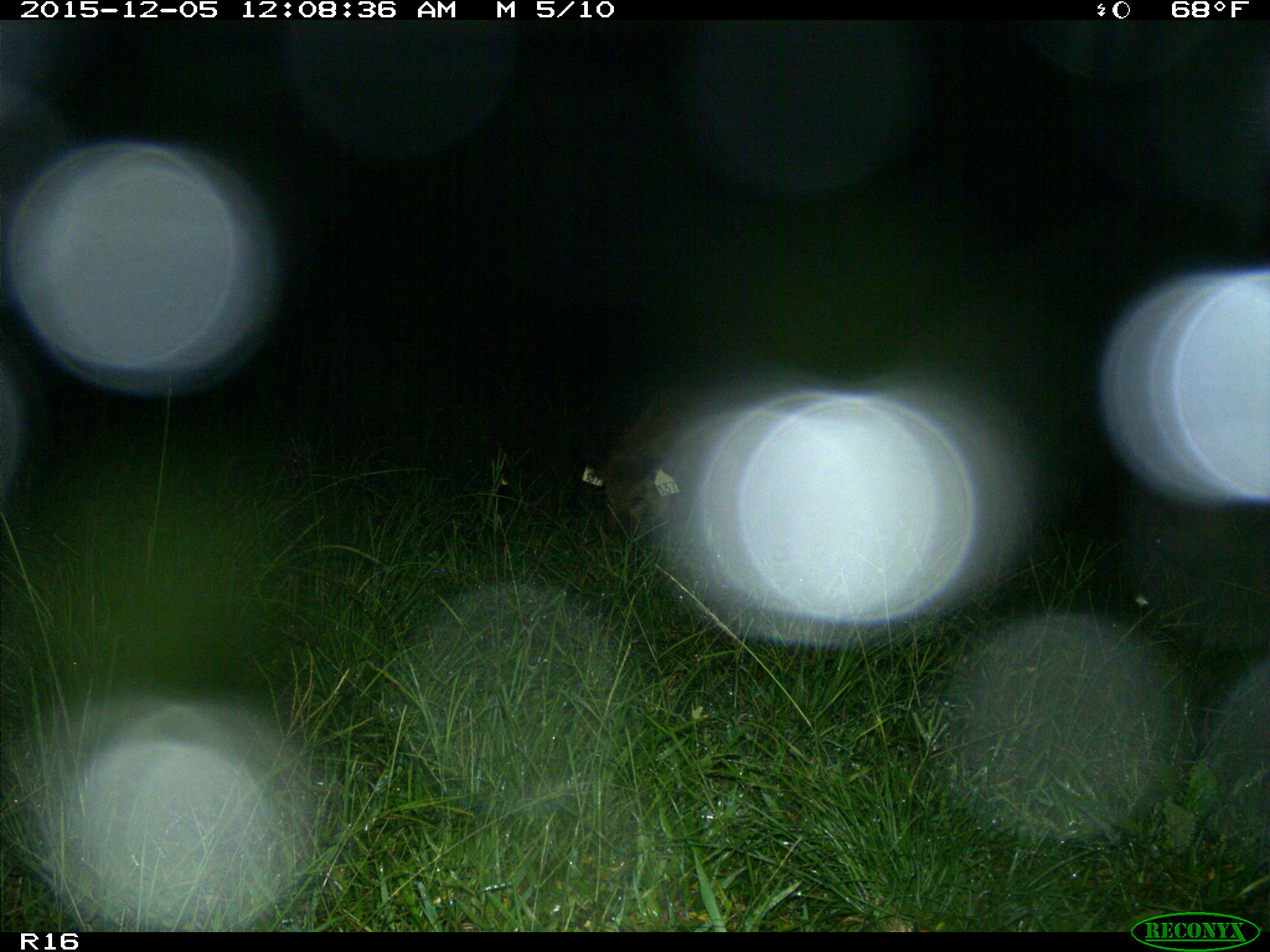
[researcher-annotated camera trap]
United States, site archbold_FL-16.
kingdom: Animalia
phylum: Chordata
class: Mammalia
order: Artiodactyla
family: Suidae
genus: Sus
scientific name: Sus scrofa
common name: wild boar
Sus scrofa (wild boar).